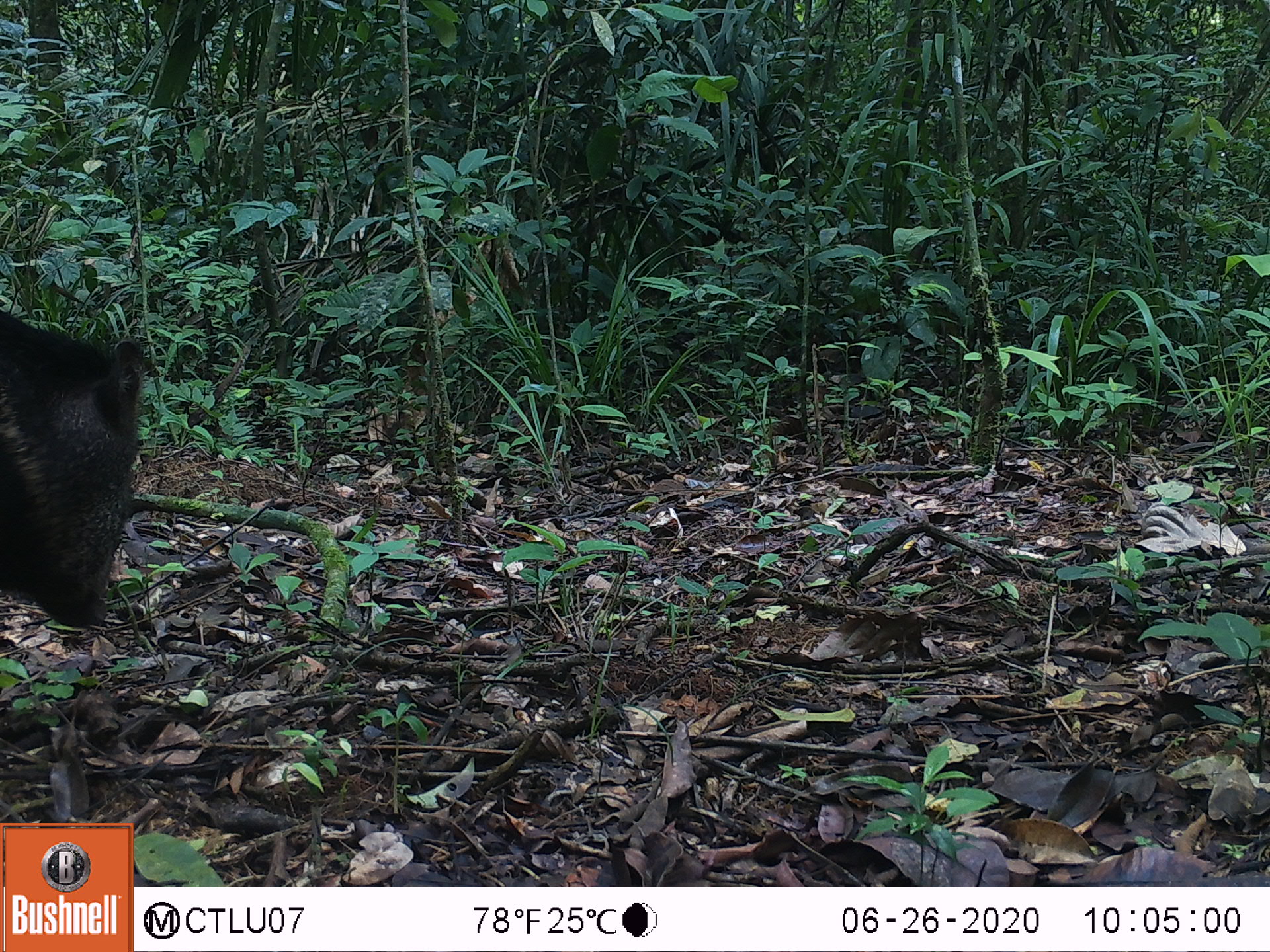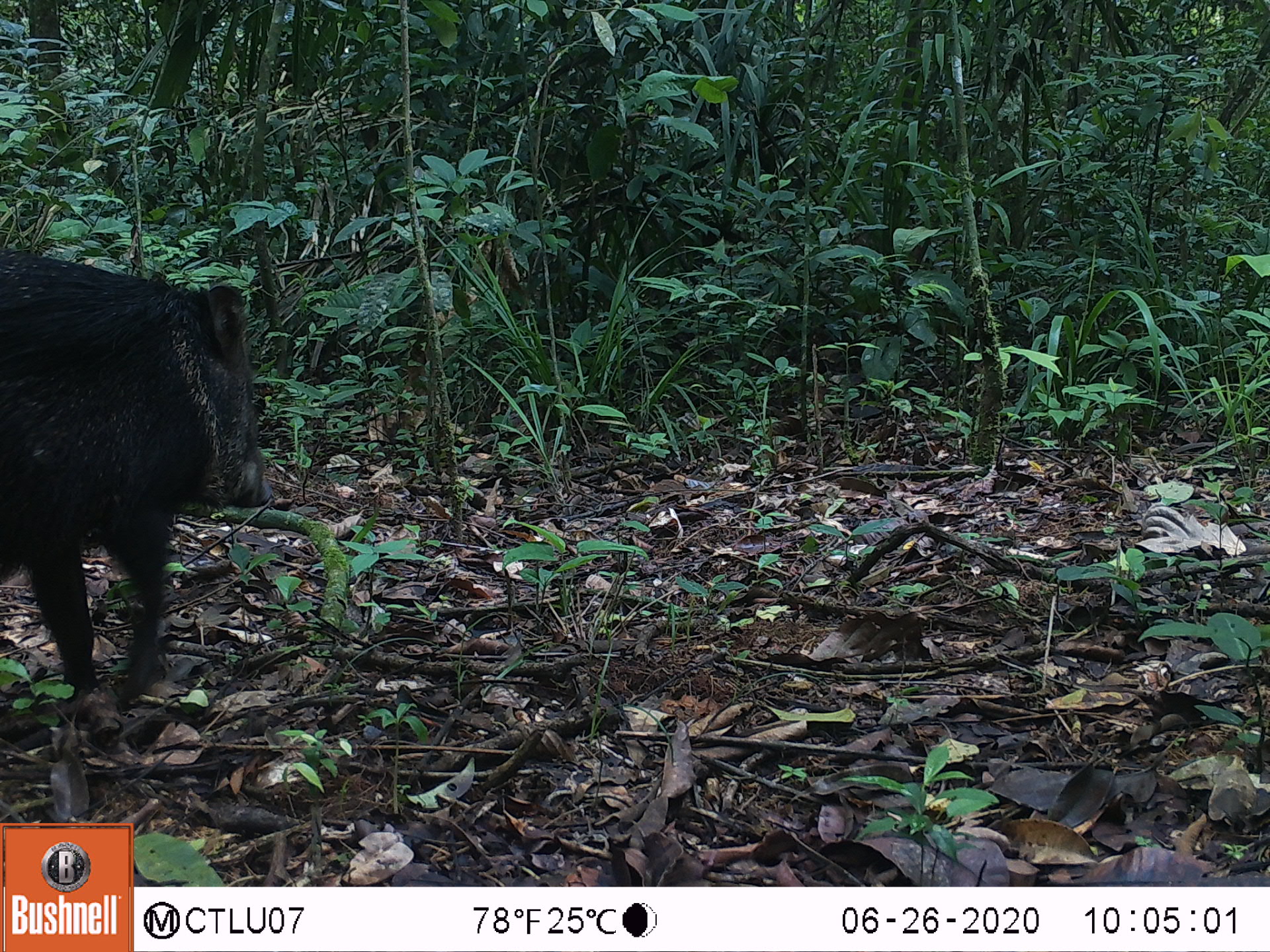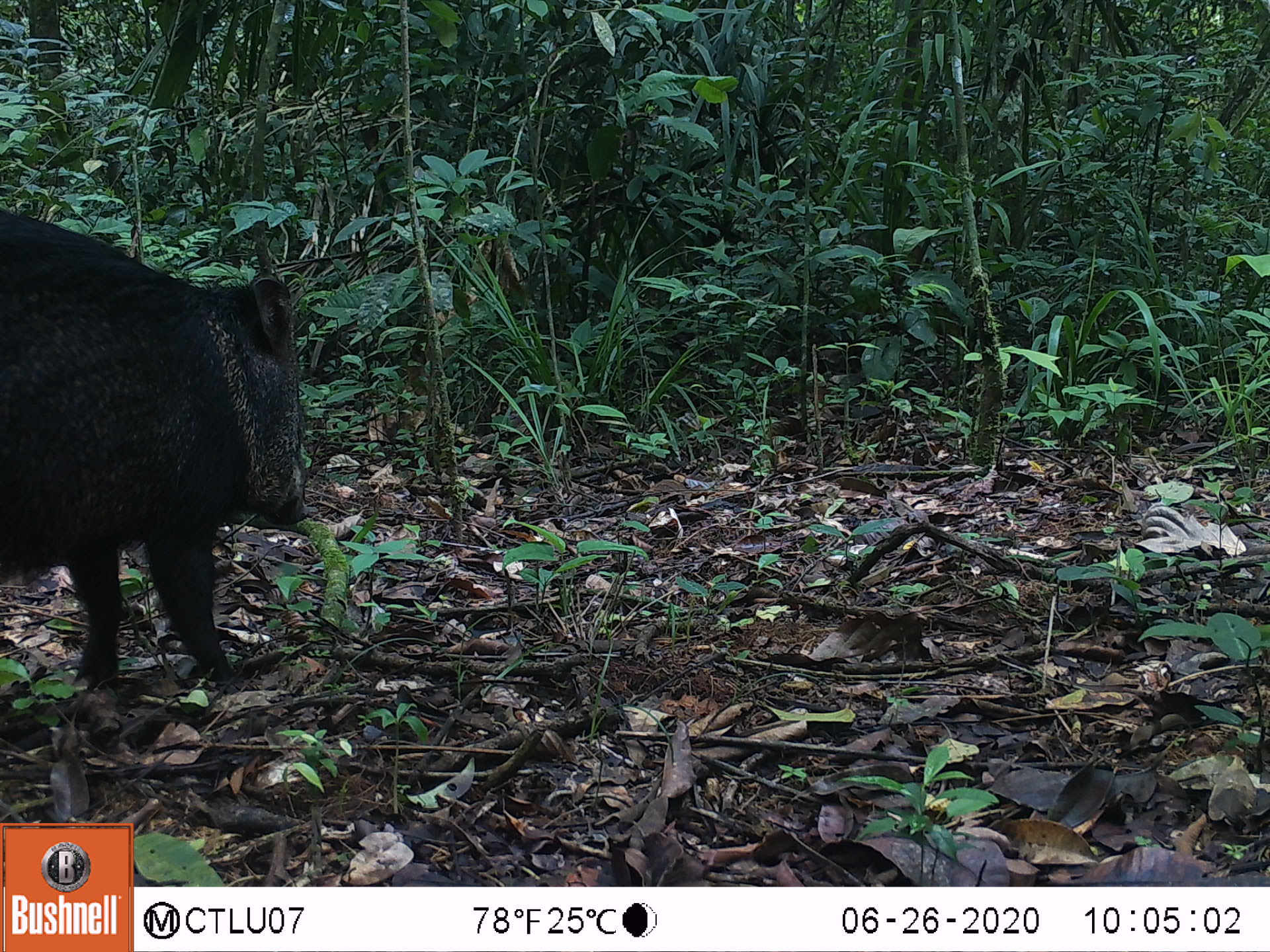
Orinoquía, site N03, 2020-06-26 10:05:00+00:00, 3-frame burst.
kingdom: Animalia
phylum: Chordata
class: Mammalia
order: Artiodactyla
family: Tayassuidae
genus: Pecari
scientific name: Pecari tajacu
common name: collared peccary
Collared peccary (Pecari tajacu).